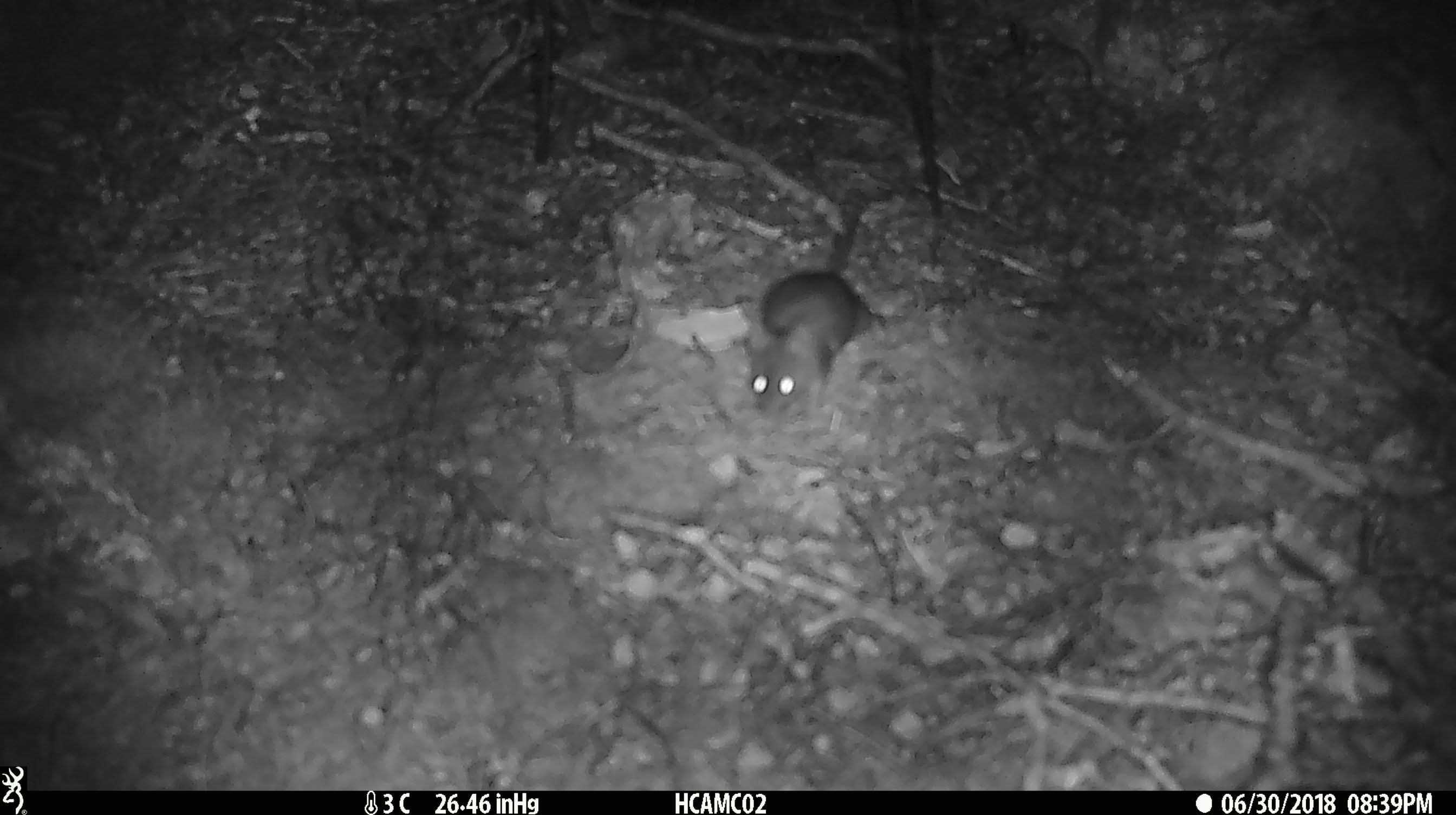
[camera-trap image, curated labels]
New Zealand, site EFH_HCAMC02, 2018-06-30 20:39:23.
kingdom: Animalia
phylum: Chordata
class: Mammalia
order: Rodentia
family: Muridae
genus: Mus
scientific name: Mus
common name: mouse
Mouse (Mus).